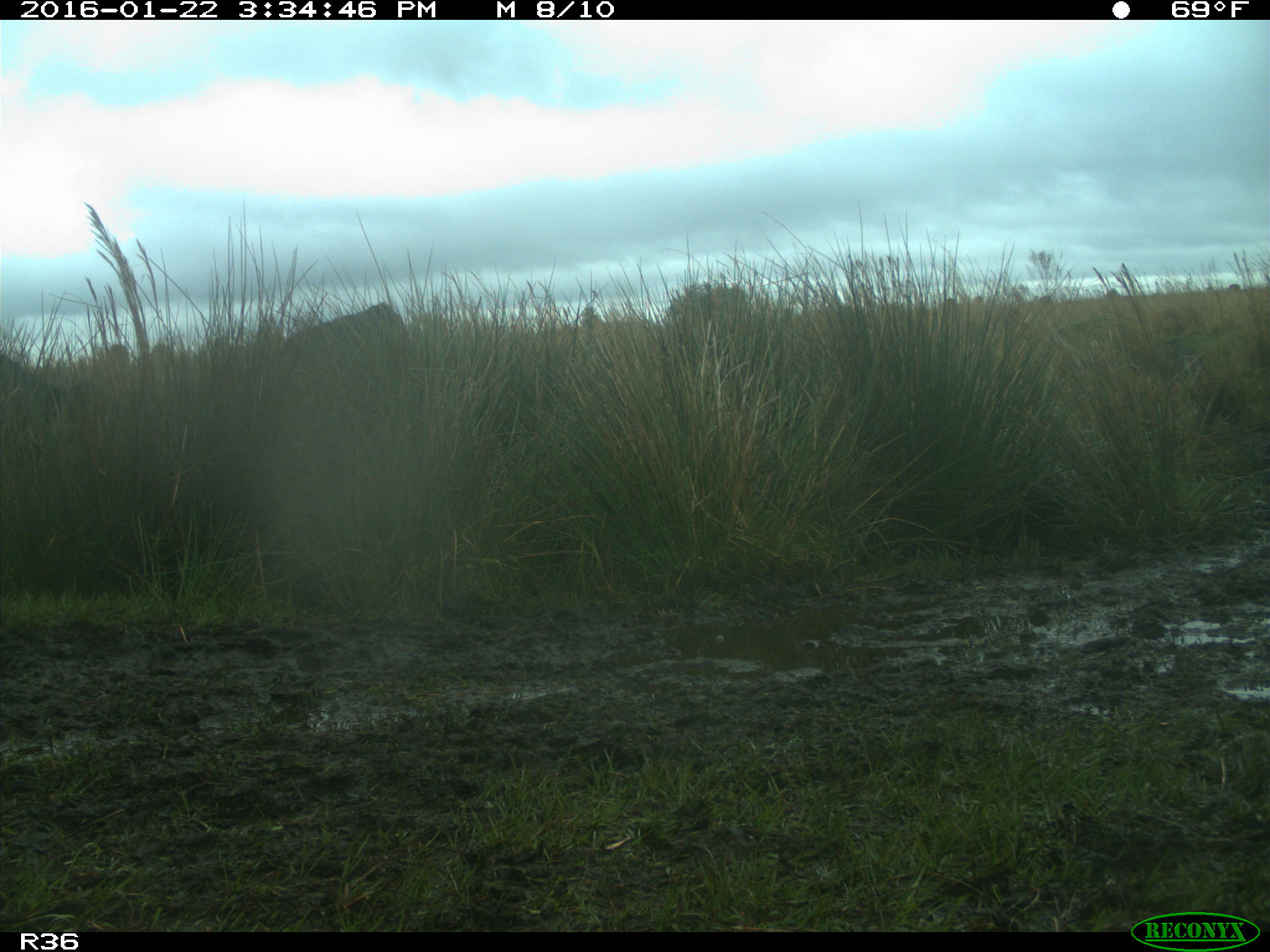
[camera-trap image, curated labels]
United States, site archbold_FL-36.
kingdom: Animalia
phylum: Chordata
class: Mammalia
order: Artiodactyla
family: Bovidae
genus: Bos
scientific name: Bos taurus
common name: domestic cow